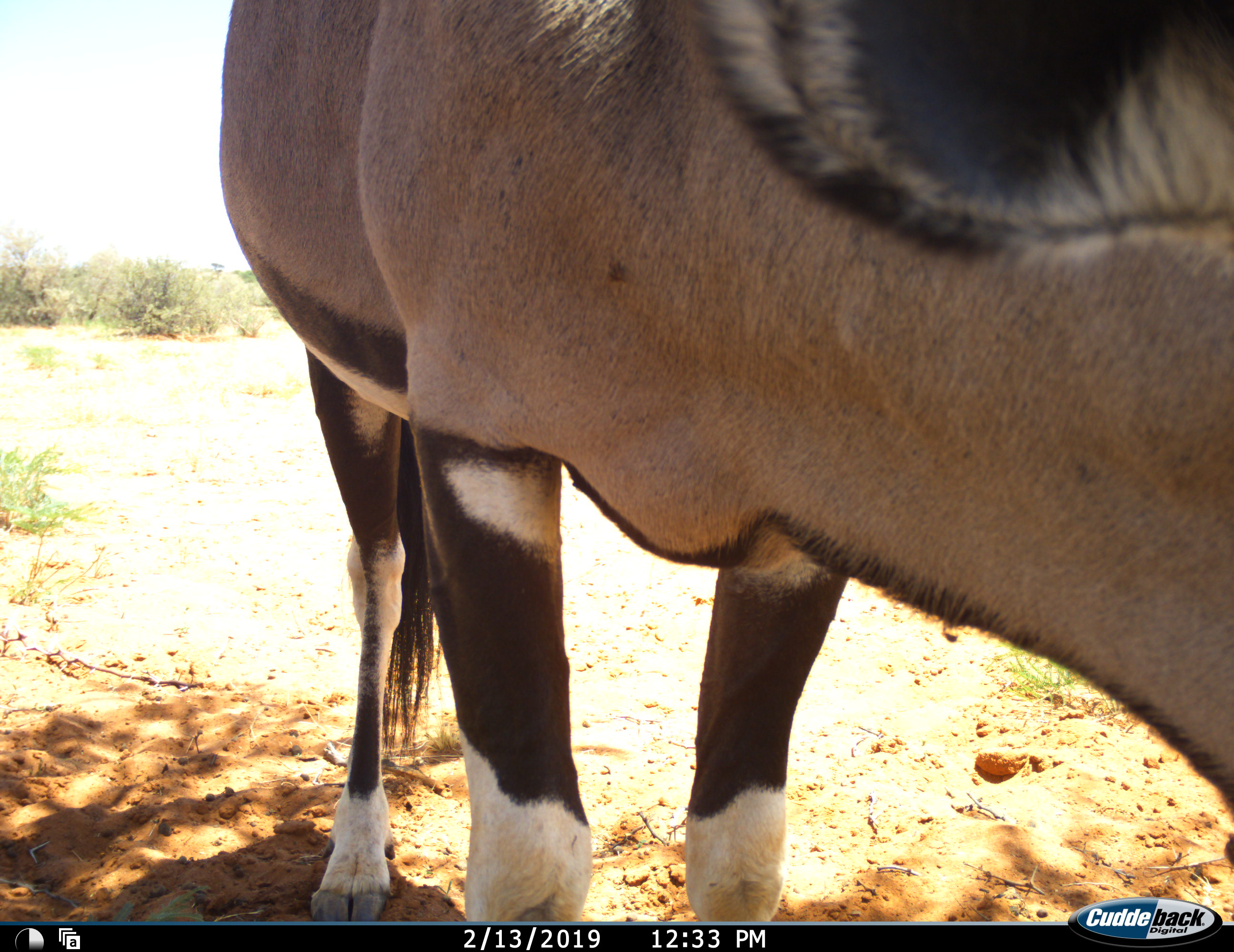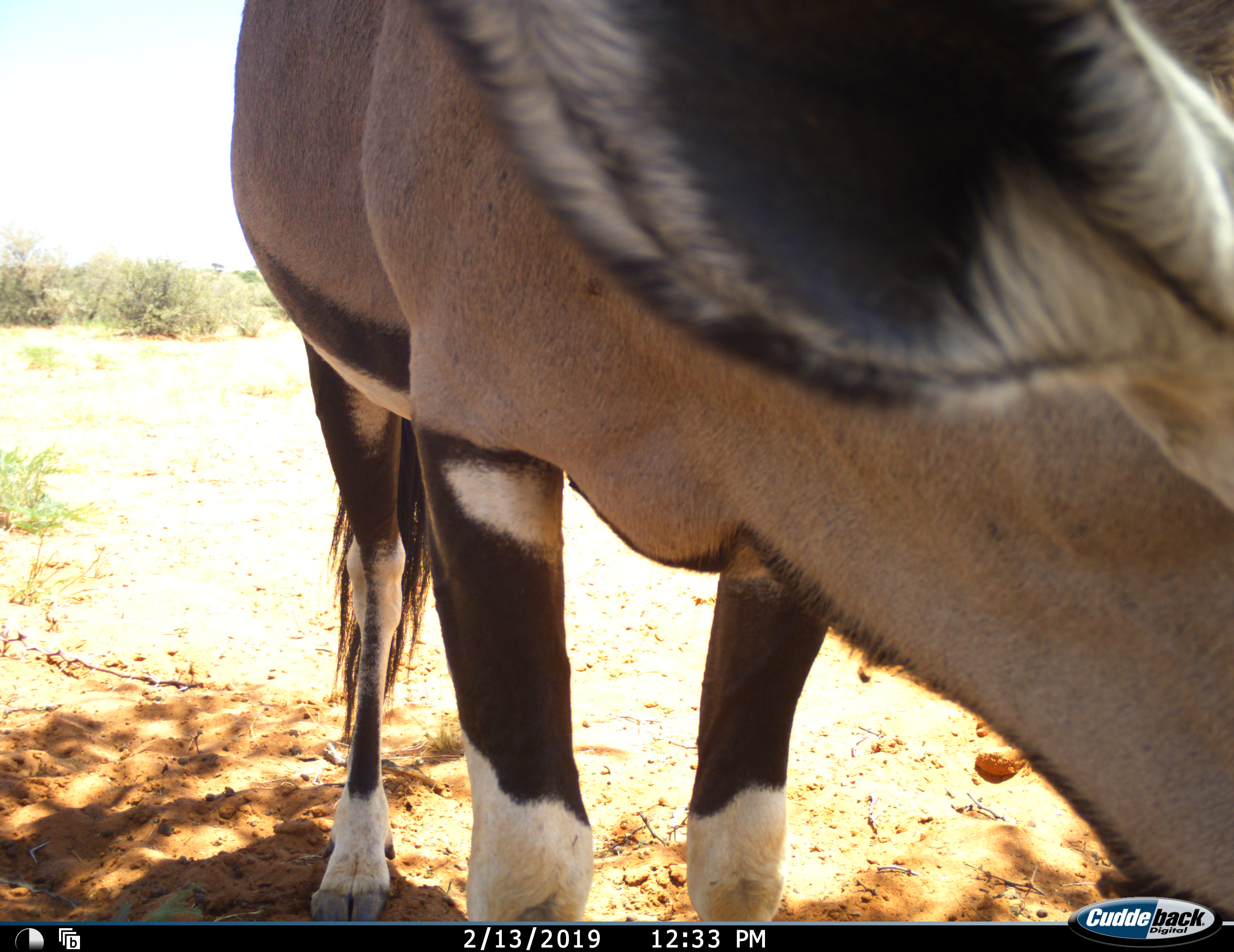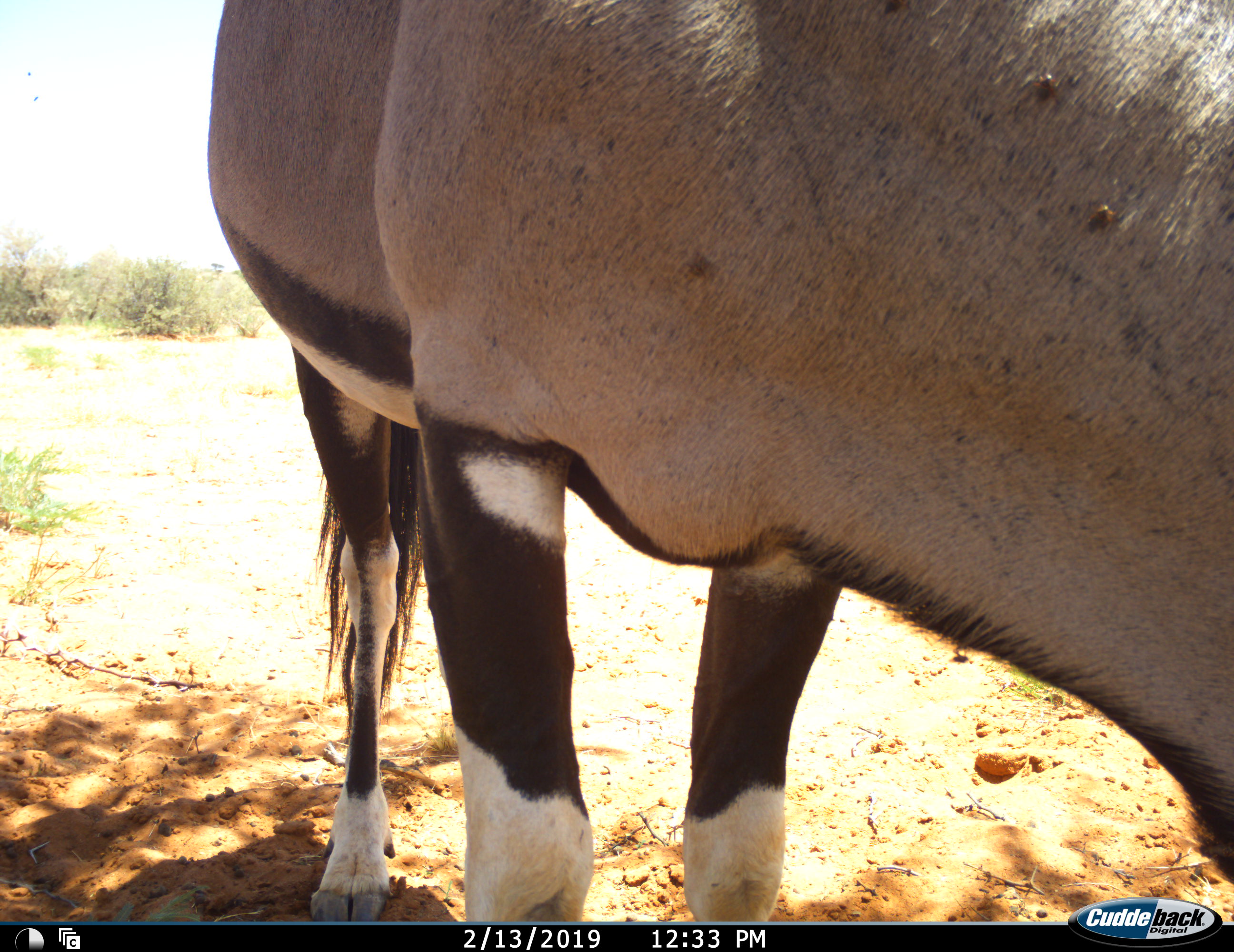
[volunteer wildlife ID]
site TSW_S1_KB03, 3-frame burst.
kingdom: Animalia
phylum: Chordata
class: Mammalia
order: Artiodactyla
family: Bovidae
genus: Oryx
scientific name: Oryx gazella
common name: gemsbok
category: oryx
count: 1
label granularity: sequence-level